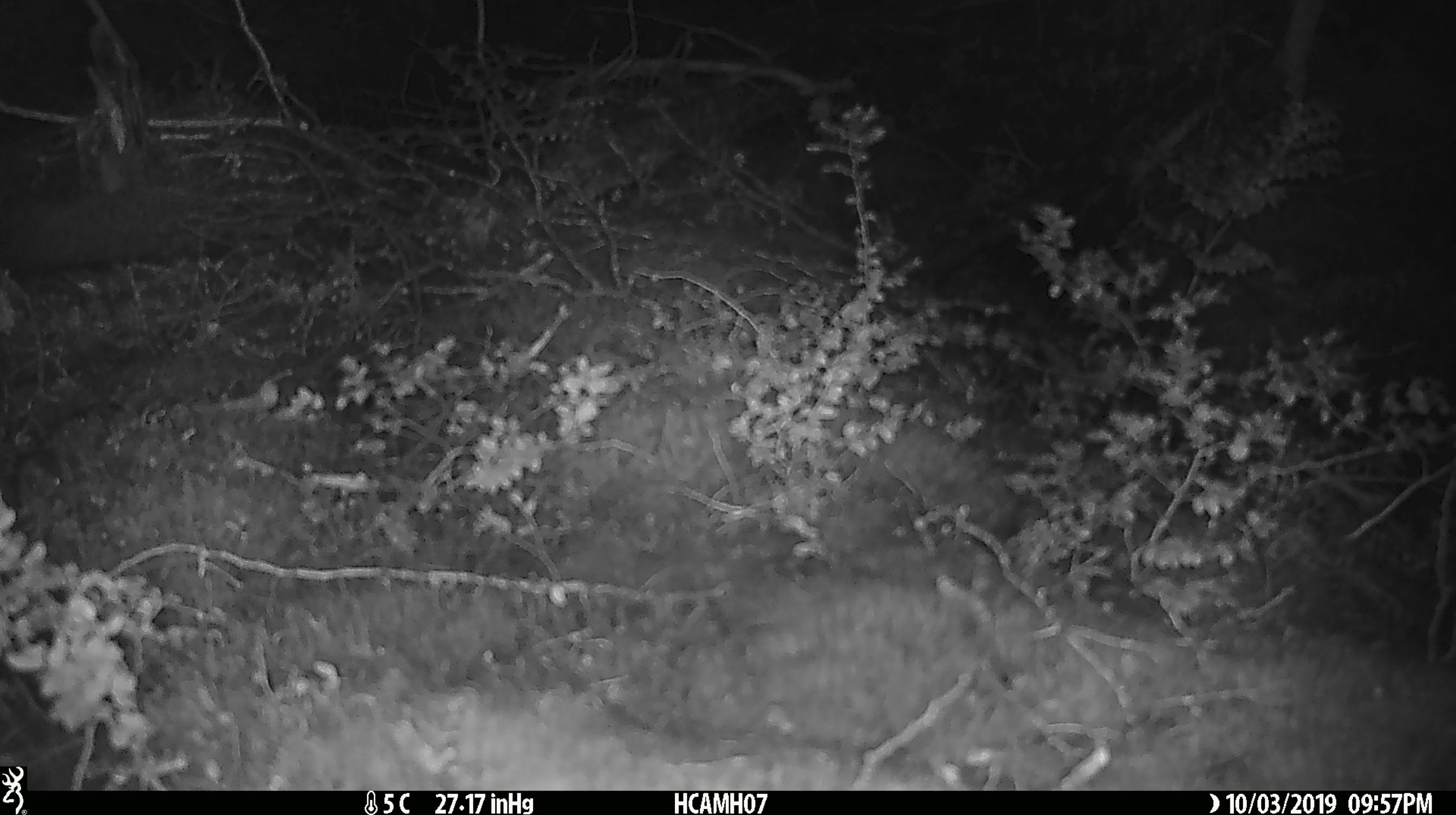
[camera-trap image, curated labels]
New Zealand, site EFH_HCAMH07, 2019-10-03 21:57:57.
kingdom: Animalia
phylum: Chordata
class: Mammalia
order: Rodentia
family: Muridae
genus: Mus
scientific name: Mus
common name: mouse